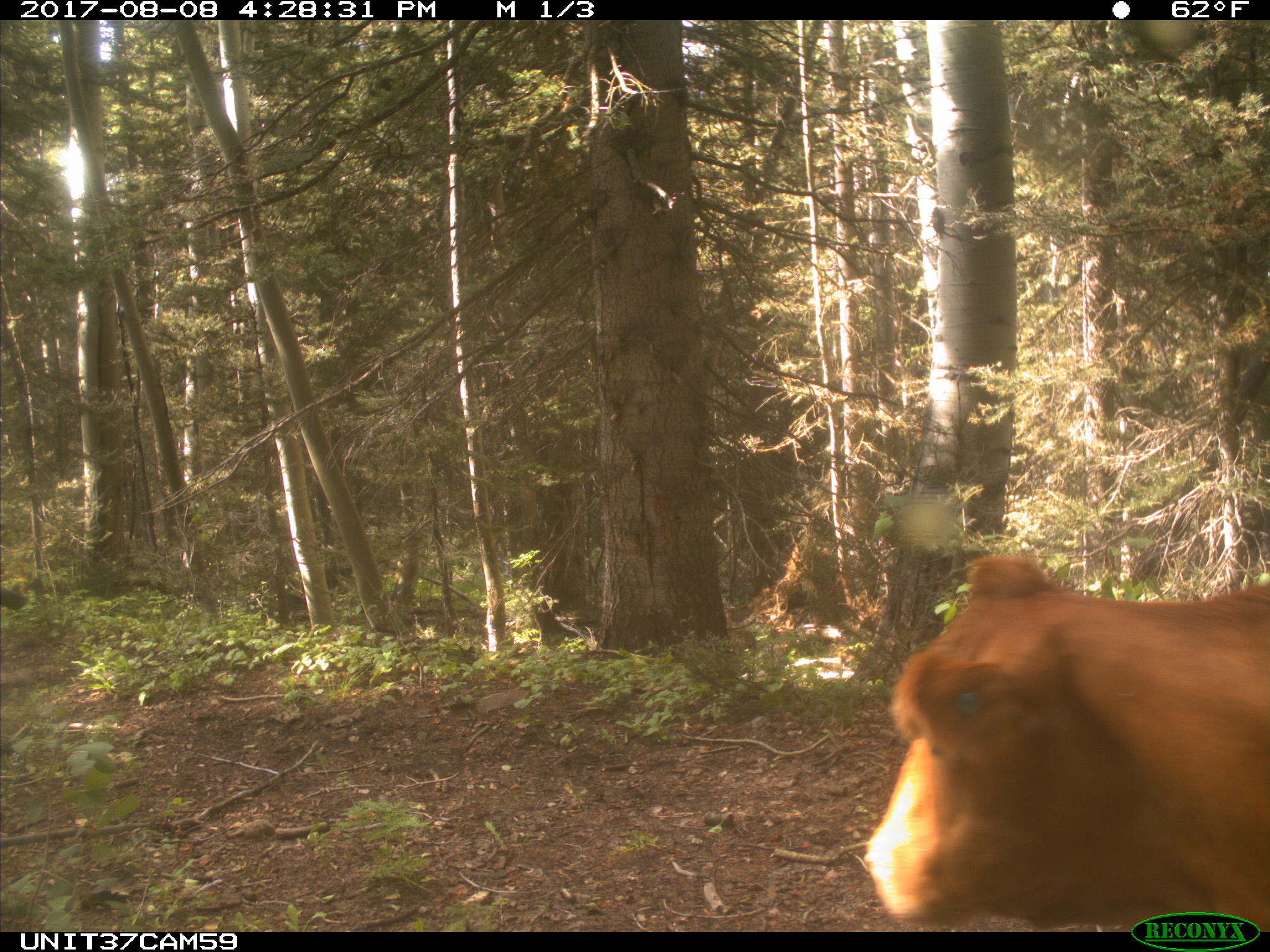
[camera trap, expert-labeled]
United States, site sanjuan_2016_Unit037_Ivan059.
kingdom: Animalia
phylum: Chordata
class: Mammalia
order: Artiodactyla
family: Bovidae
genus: Bos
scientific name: Bos taurus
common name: domestic cow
Bos taurus (domestic cow).